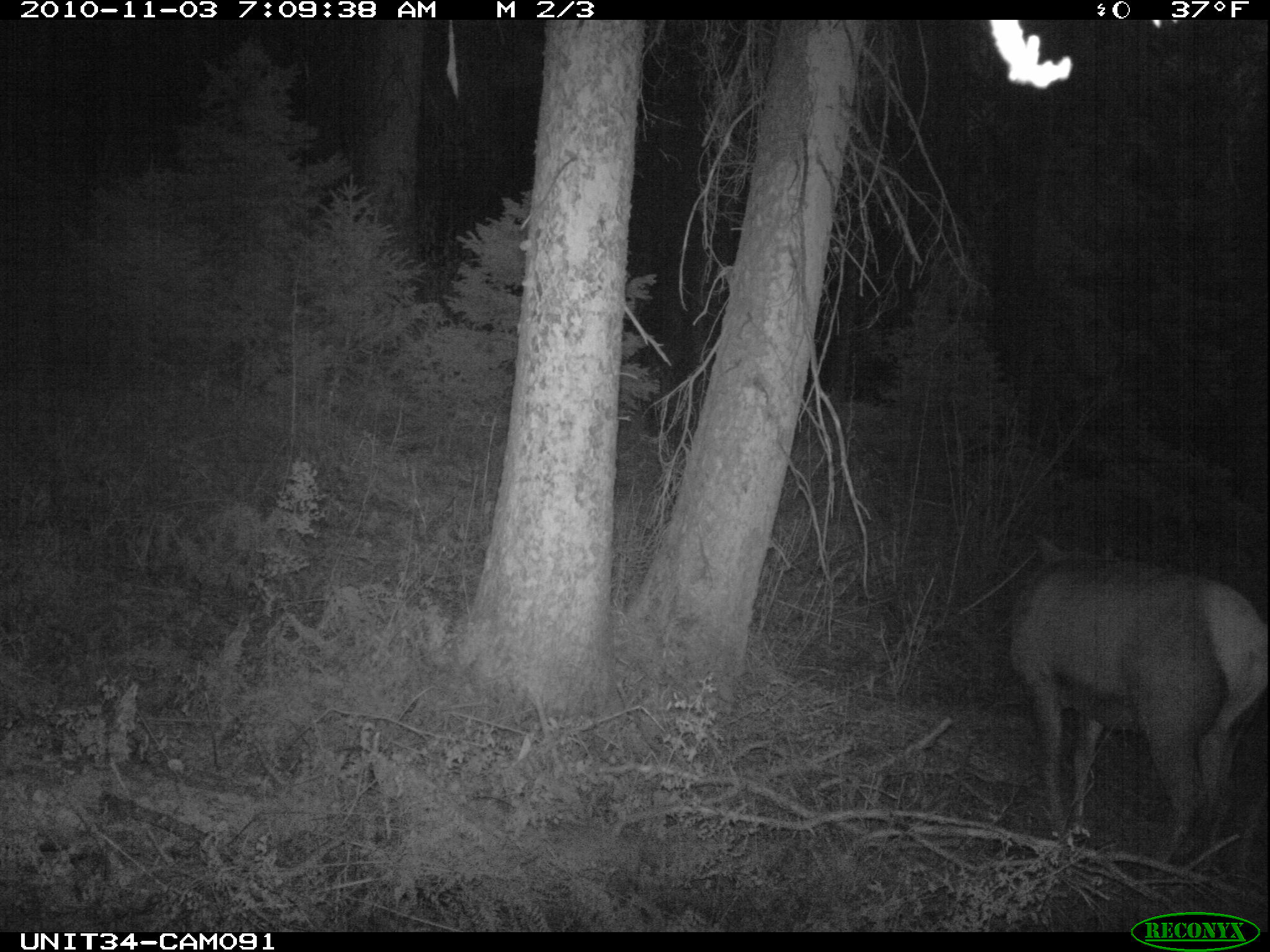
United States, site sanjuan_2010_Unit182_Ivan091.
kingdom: Animalia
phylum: Chordata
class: Mammalia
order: Artiodactyla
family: Cervidae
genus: Cervus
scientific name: Cervus elaphus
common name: red deer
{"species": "Cervus elaphus (red deer)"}